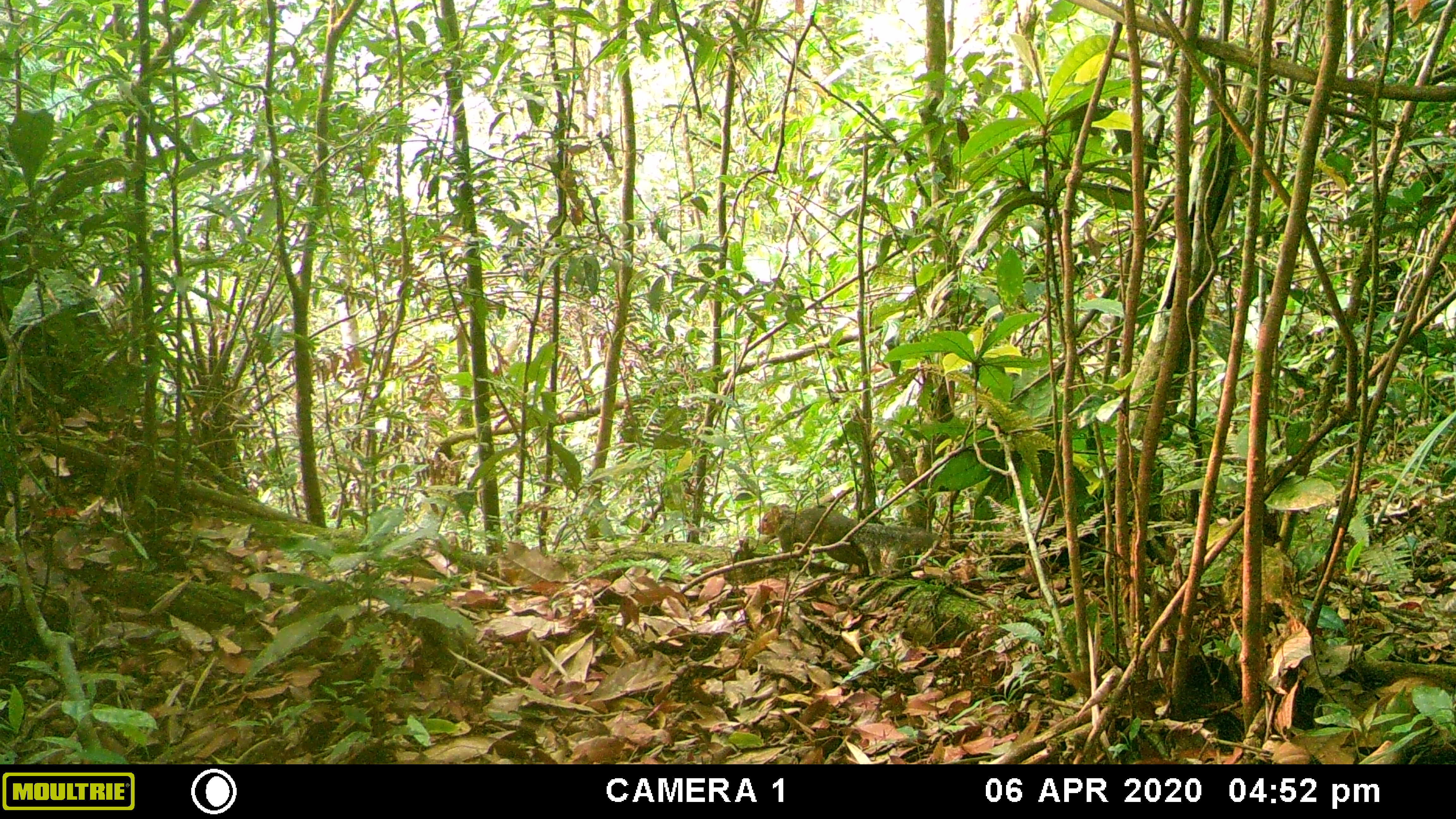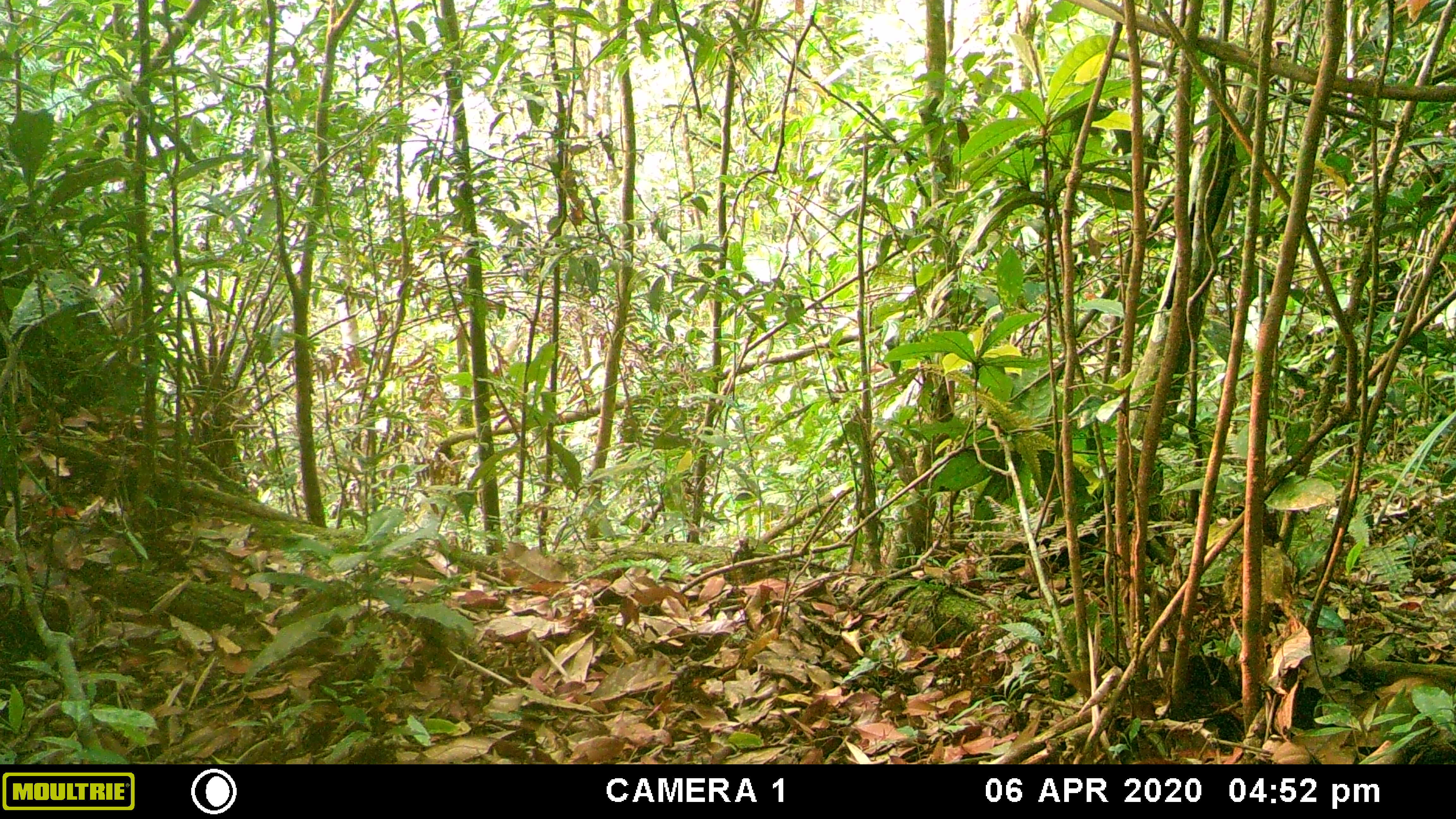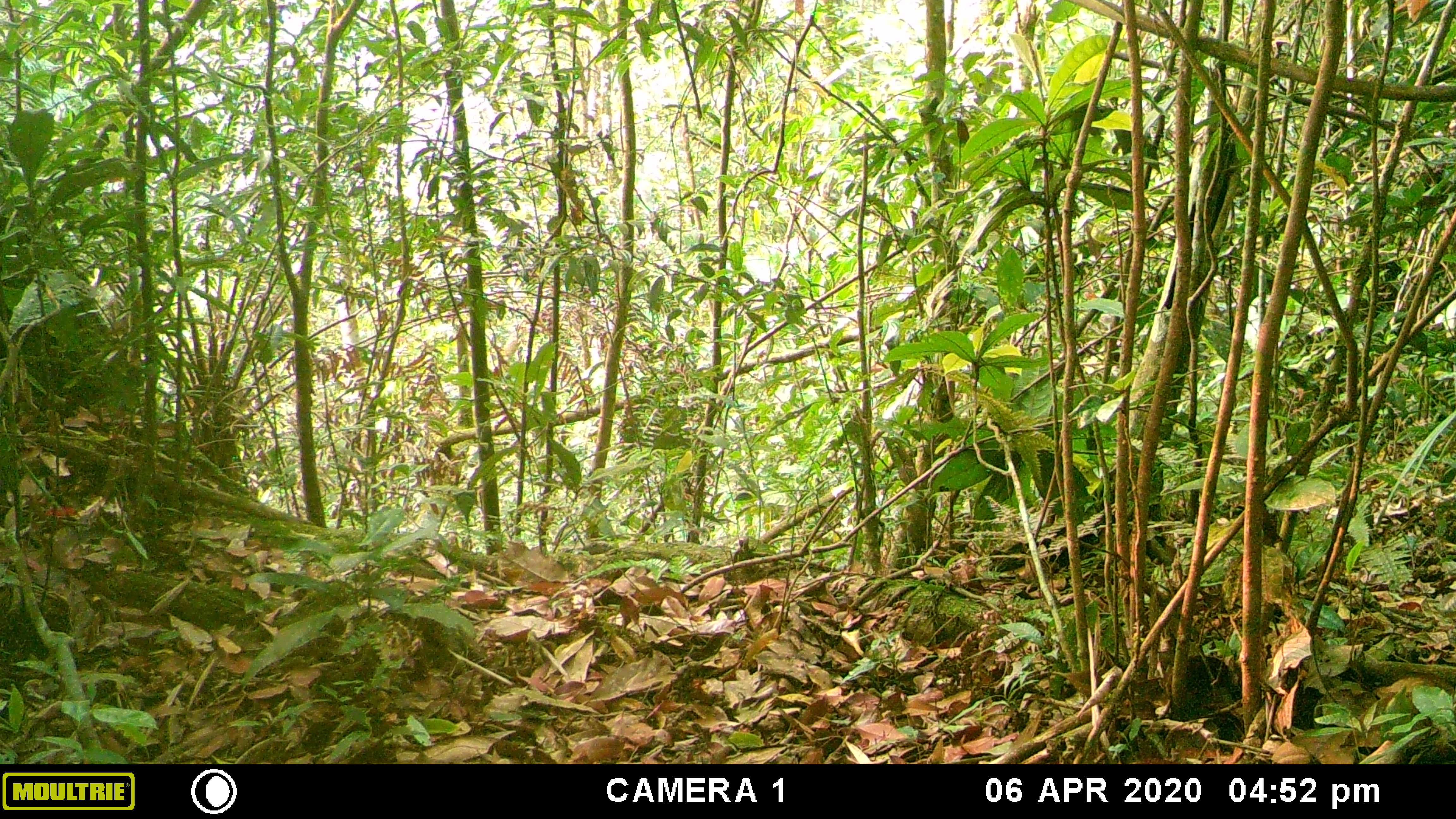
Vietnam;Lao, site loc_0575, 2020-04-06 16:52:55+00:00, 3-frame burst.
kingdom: Animalia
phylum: Chordata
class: Mammalia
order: Rodentia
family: Sciuridae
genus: Dremomys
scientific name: Dremomys rufigenis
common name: red-cheeked squirrel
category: red cheeked squirrel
Red cheeked squirrel (red-cheeked squirrel) (Dremomys rufigenis). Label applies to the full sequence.